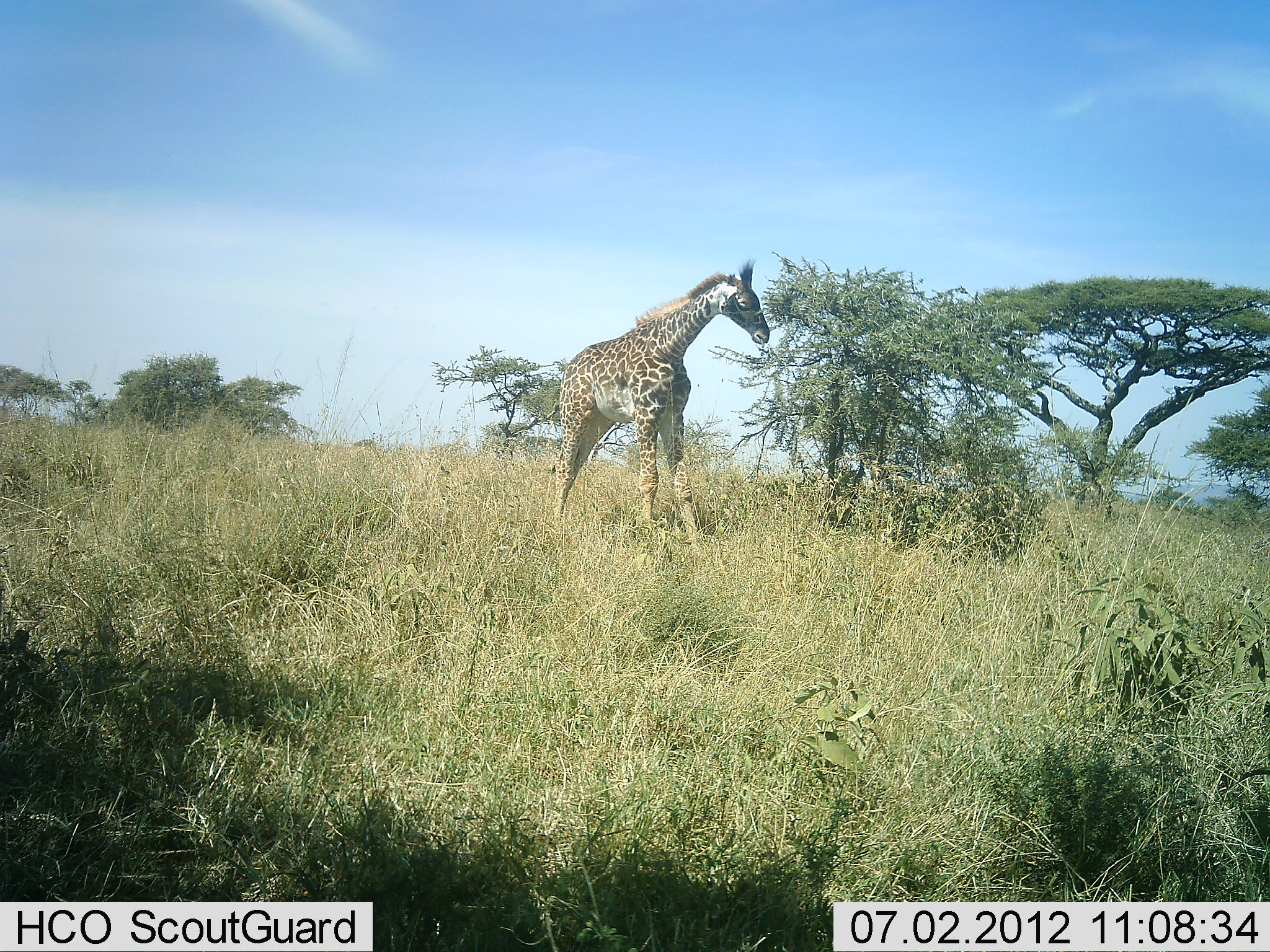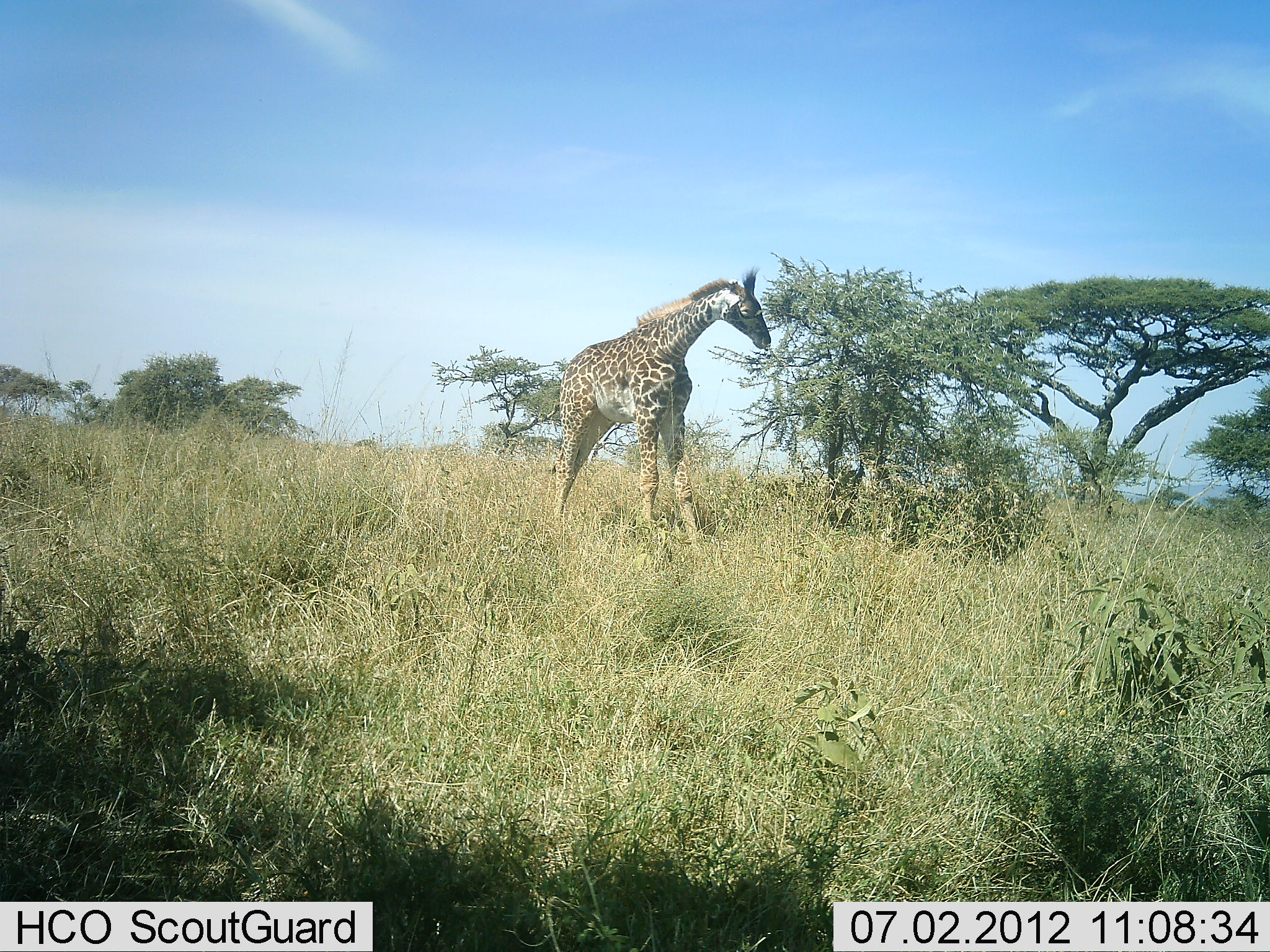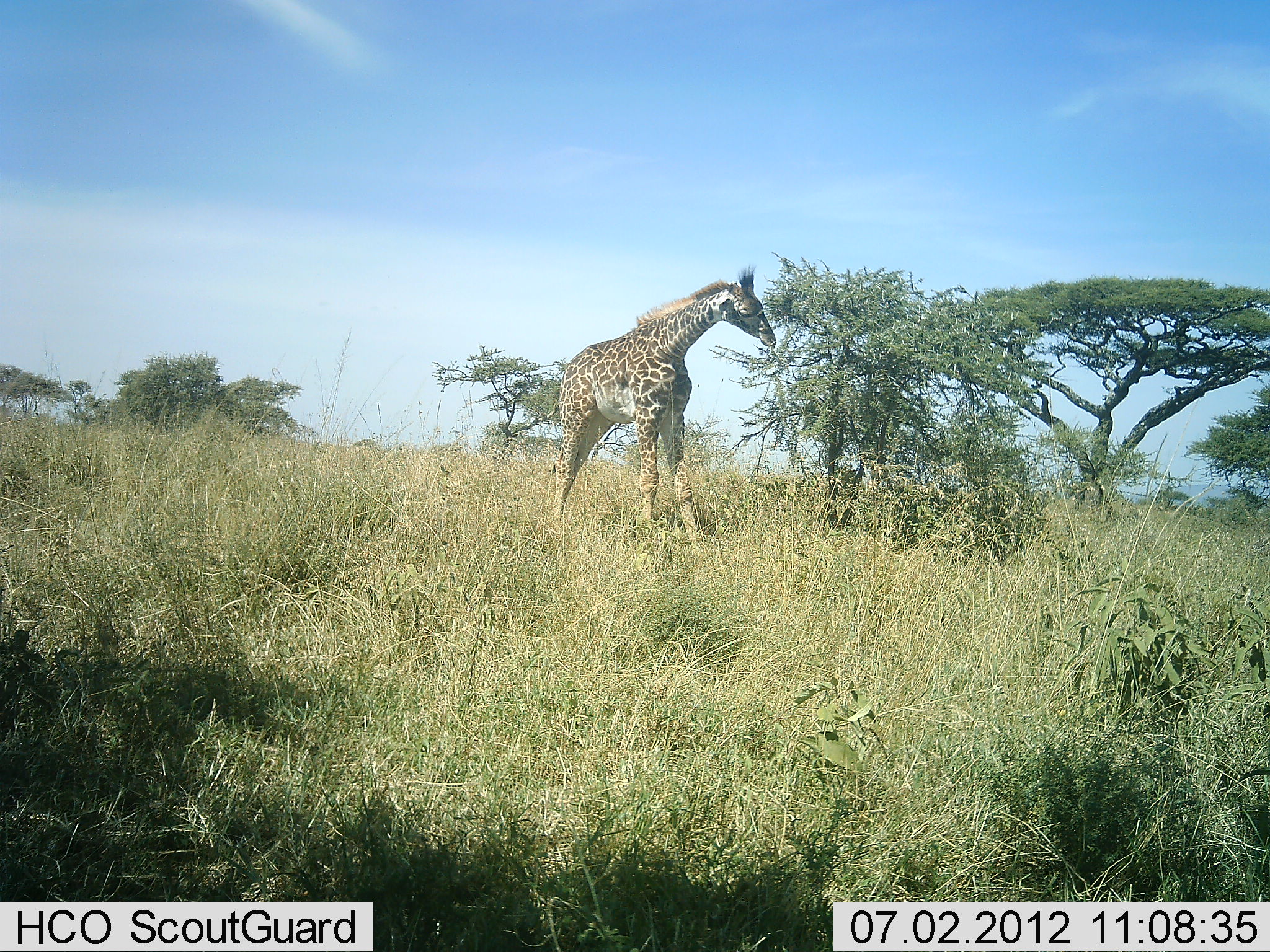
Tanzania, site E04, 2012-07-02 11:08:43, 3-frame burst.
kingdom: Animalia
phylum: Chordata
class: Mammalia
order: Artiodactyla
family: Giraffidae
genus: Giraffa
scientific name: Giraffa camelopardalis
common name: giraffe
Giraffe (Giraffa camelopardalis), count 1. Behavior (volunteer vote fractions): standing 20%, resting 0%, moving 0%, interacting 0%. Young present (vote fraction): 20%. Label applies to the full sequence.